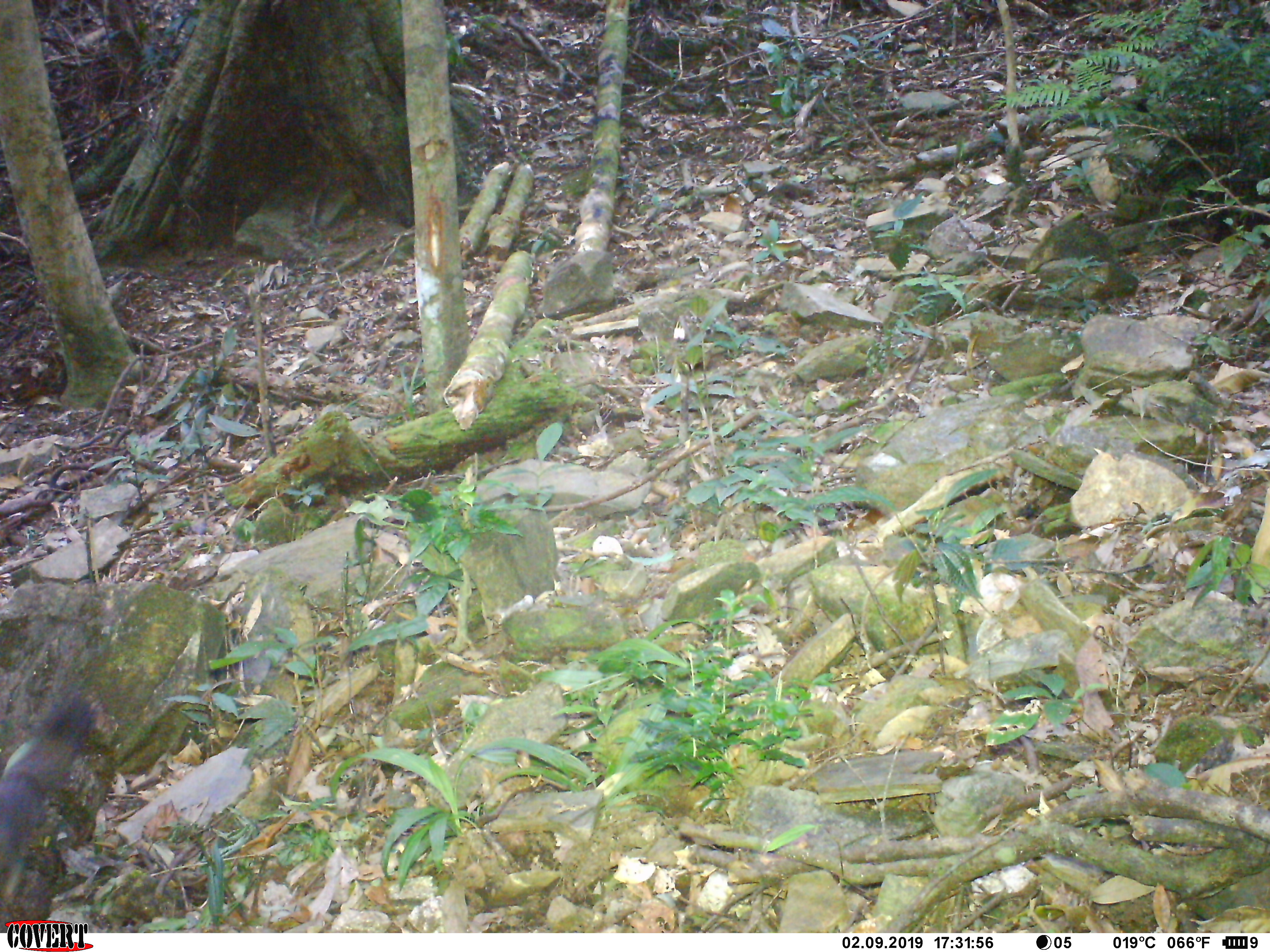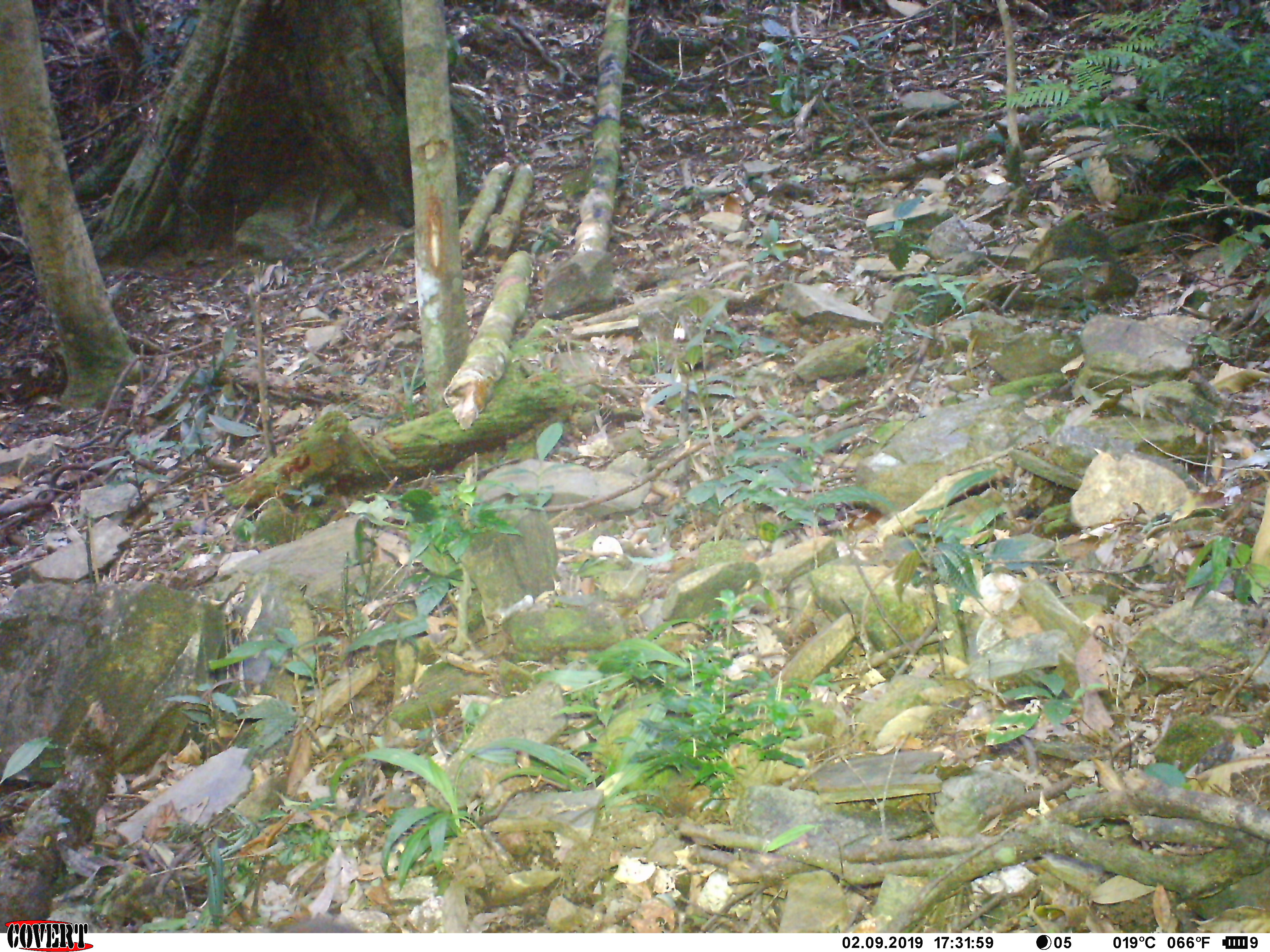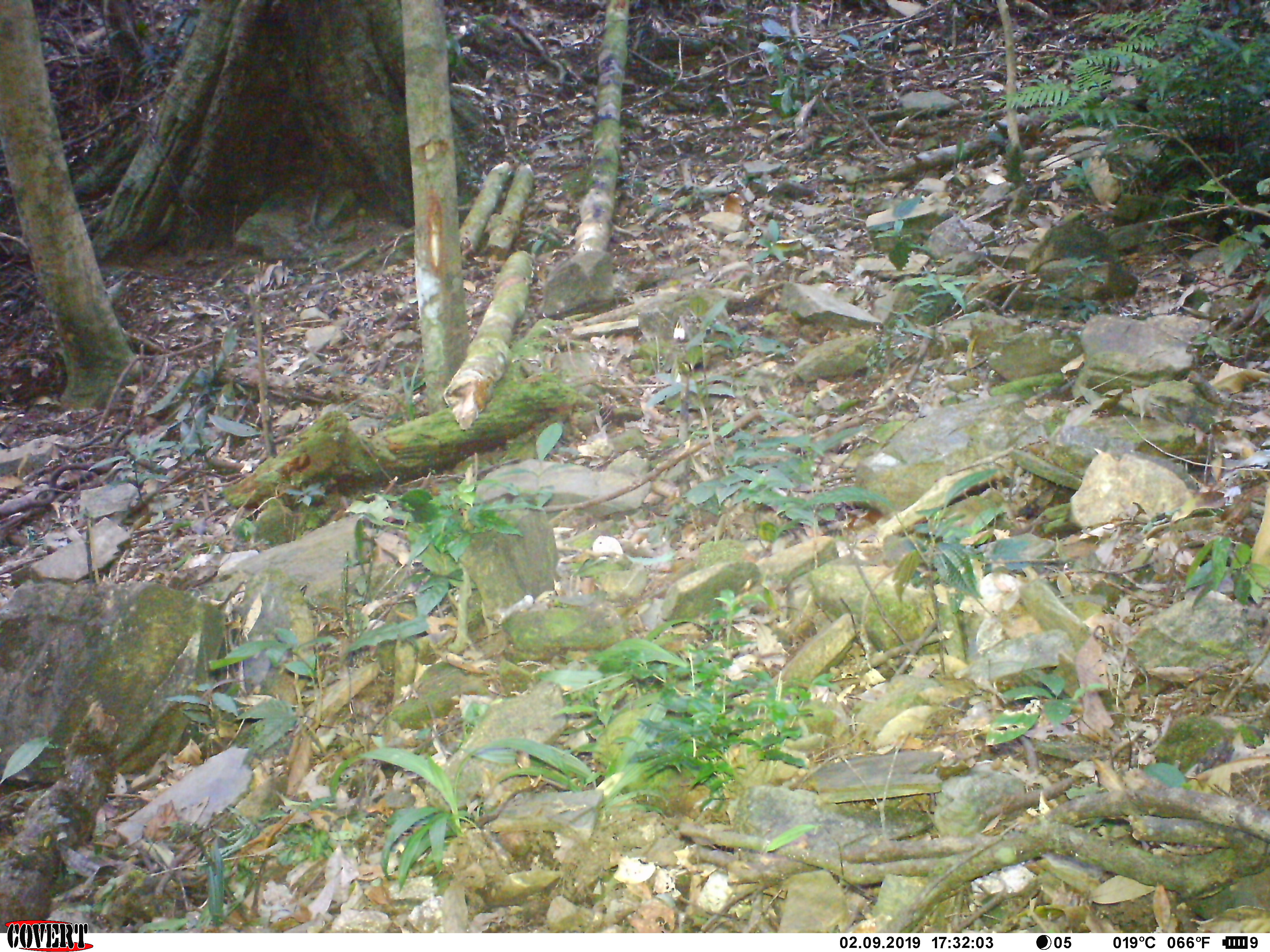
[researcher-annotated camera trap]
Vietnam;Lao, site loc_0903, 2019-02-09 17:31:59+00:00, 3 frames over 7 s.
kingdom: Animalia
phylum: Chordata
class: Mammalia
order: Rodentia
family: Sciuridae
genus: Sciurus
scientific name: Sciurus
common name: squirrel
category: unidentified squirrel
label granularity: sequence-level